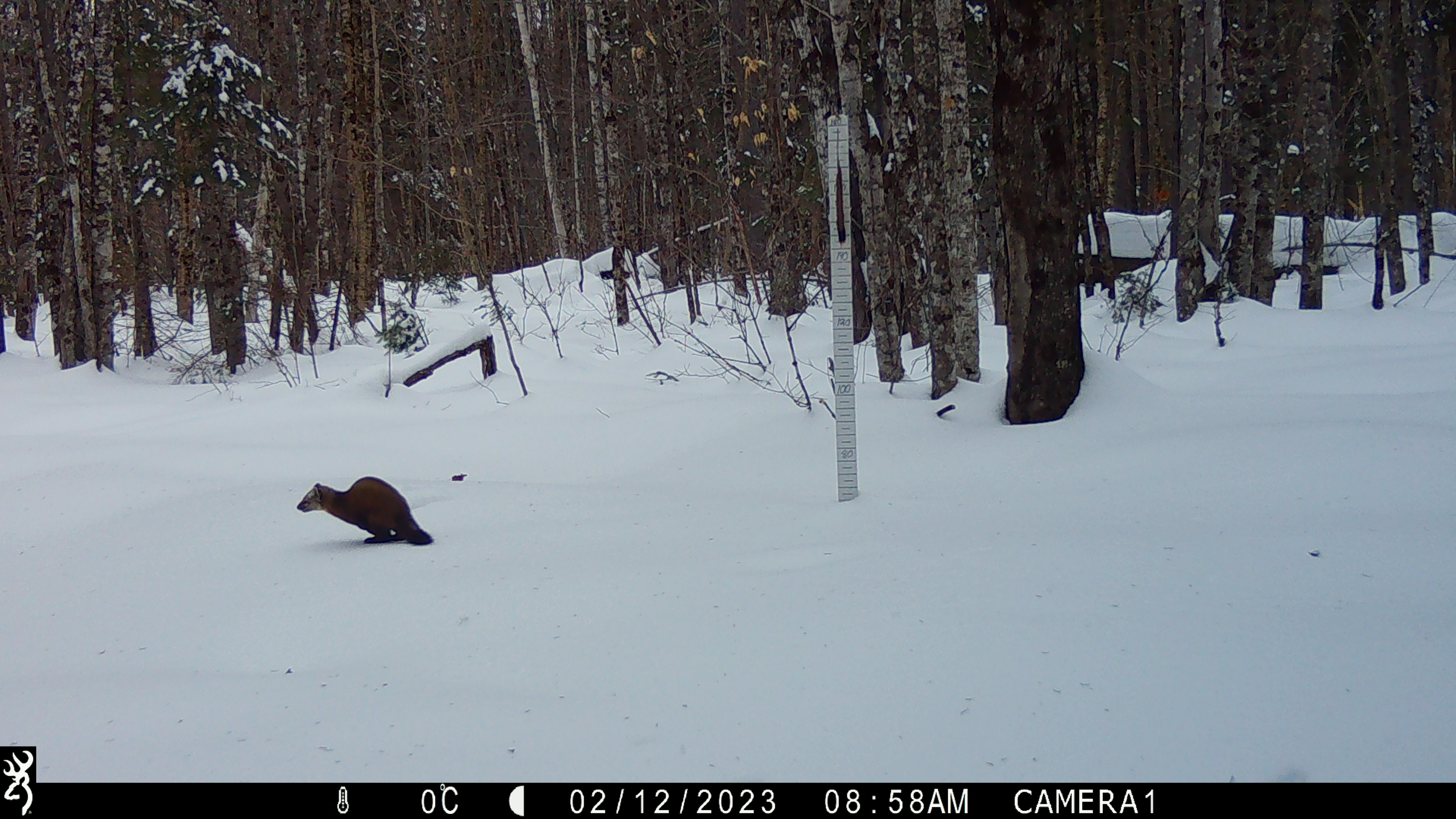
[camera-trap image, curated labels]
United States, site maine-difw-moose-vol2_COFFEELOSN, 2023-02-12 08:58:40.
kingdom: Animalia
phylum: Chordata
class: Mammalia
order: Carnivora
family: Mustelidae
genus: Martes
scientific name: Martes americana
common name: american marten